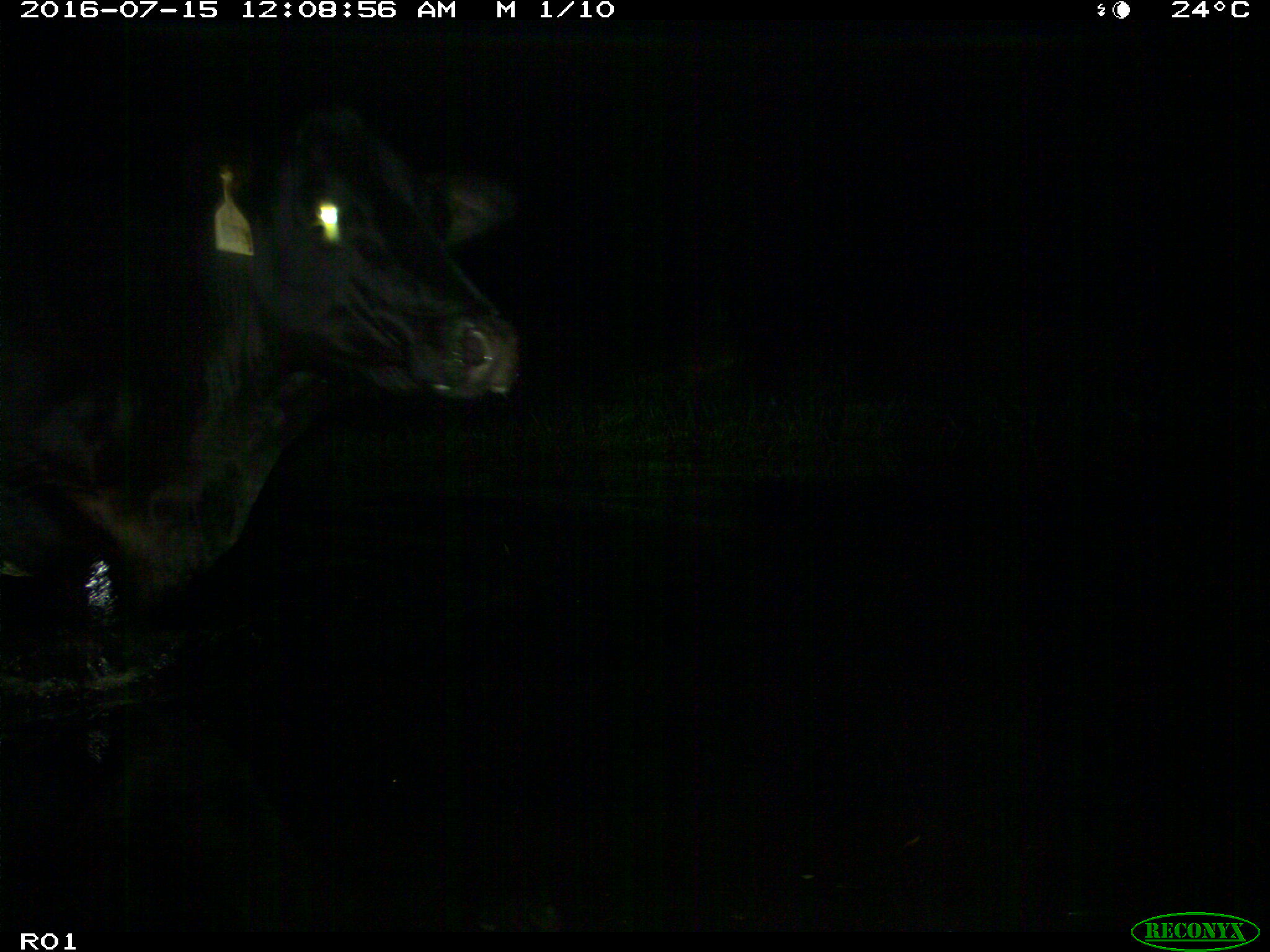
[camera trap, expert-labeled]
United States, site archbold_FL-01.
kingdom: Animalia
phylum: Chordata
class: Mammalia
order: Artiodactyla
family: Bovidae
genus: Bos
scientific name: Bos taurus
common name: domestic cow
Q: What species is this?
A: Bos taurus (domestic cow).